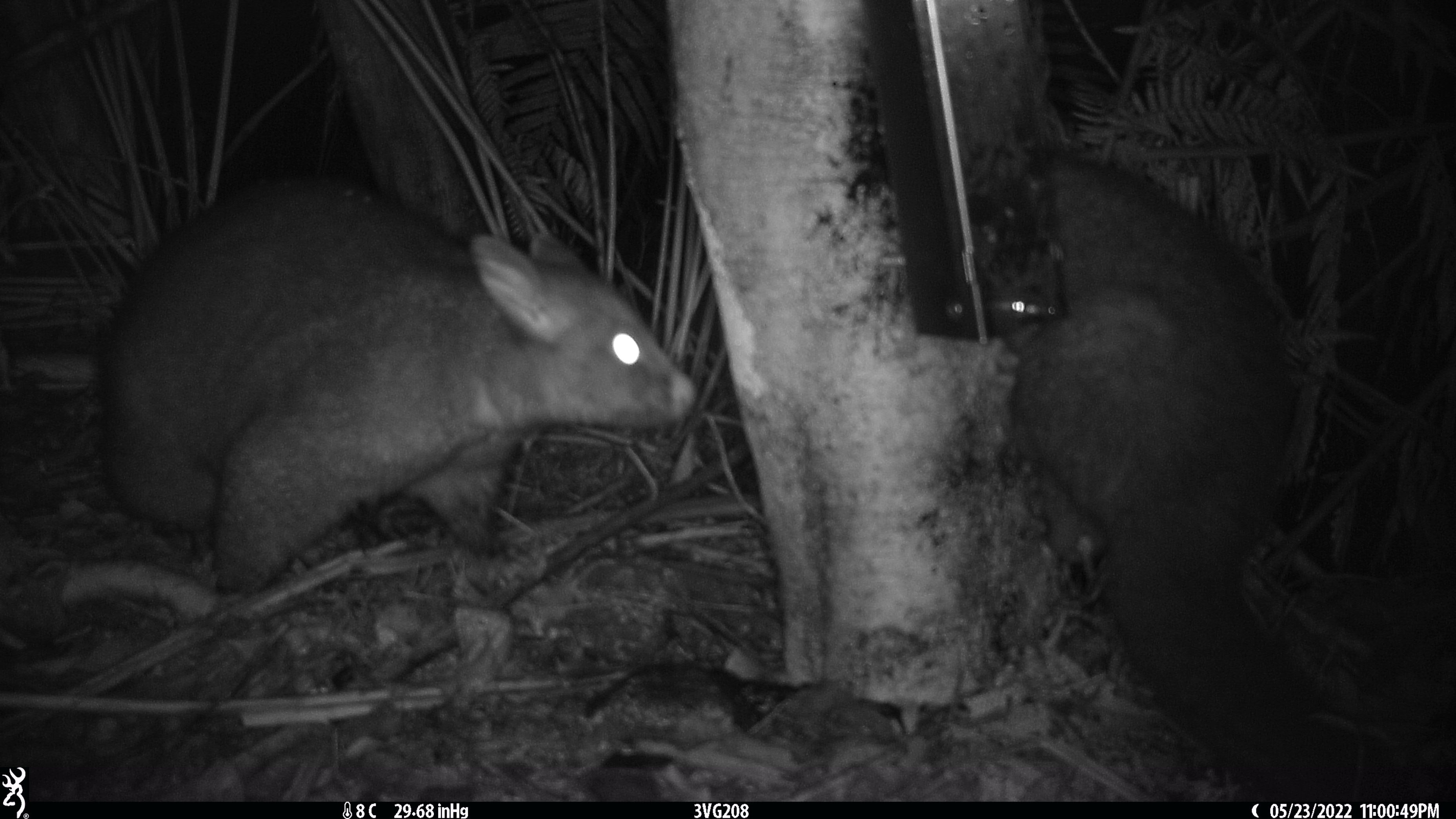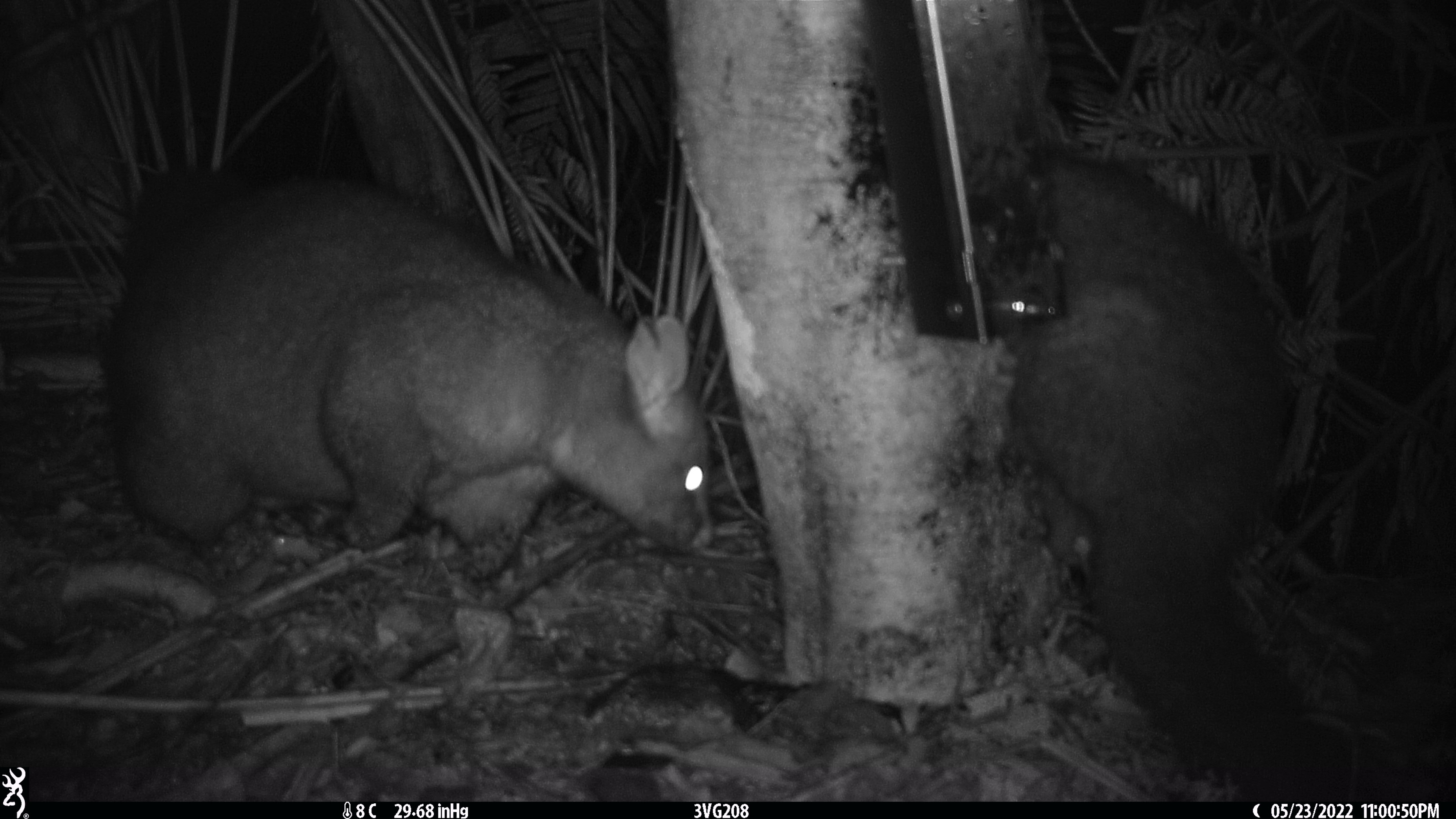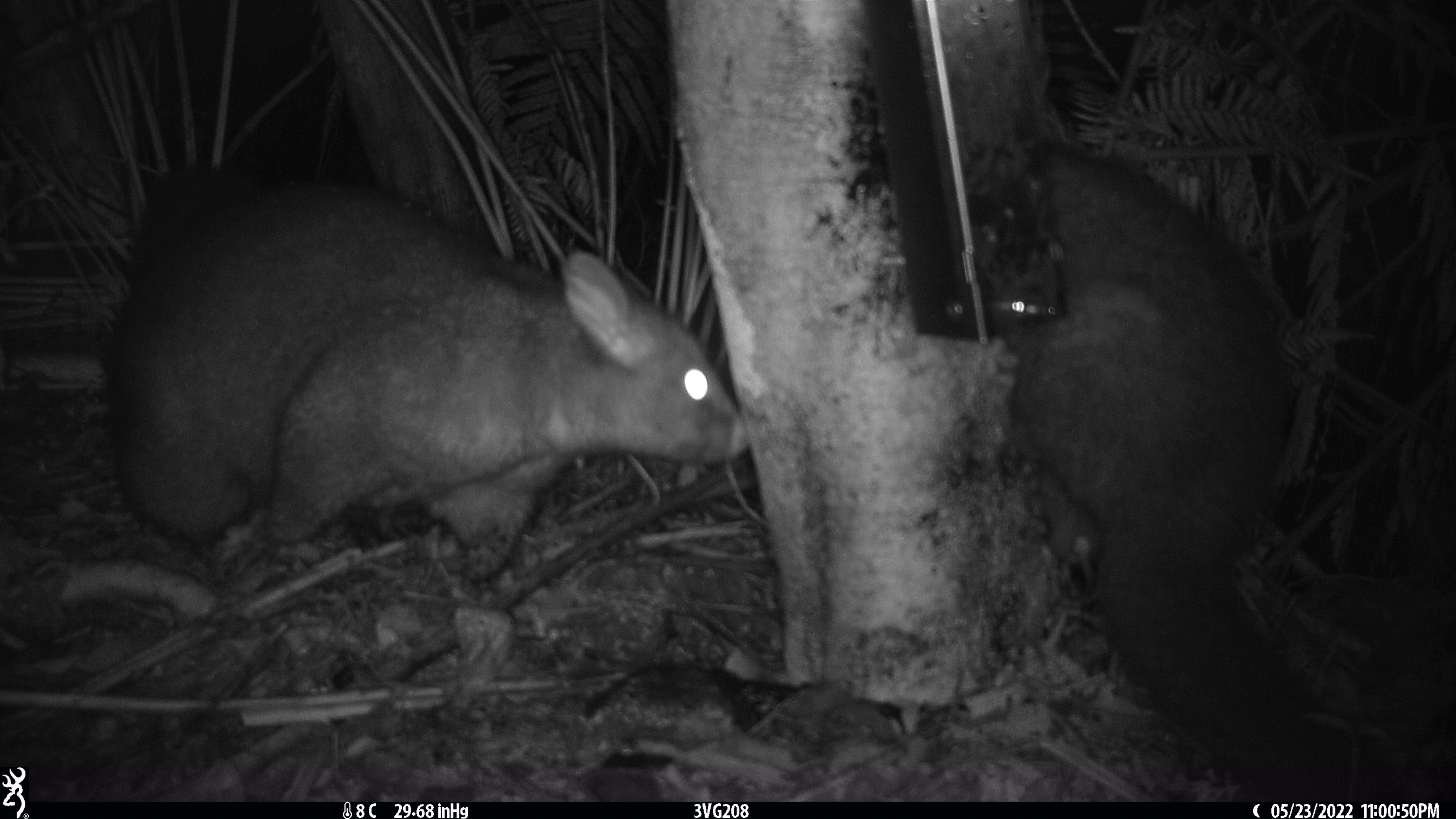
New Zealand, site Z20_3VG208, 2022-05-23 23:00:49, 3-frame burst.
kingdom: Animalia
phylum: Chordata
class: Mammalia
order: Diprotodontia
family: Phalangeridae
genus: Trichosurus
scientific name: Trichosurus vulpecula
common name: common brushtail possum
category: possum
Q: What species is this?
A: Possum (common brushtail possum) (Trichosurus vulpecula).